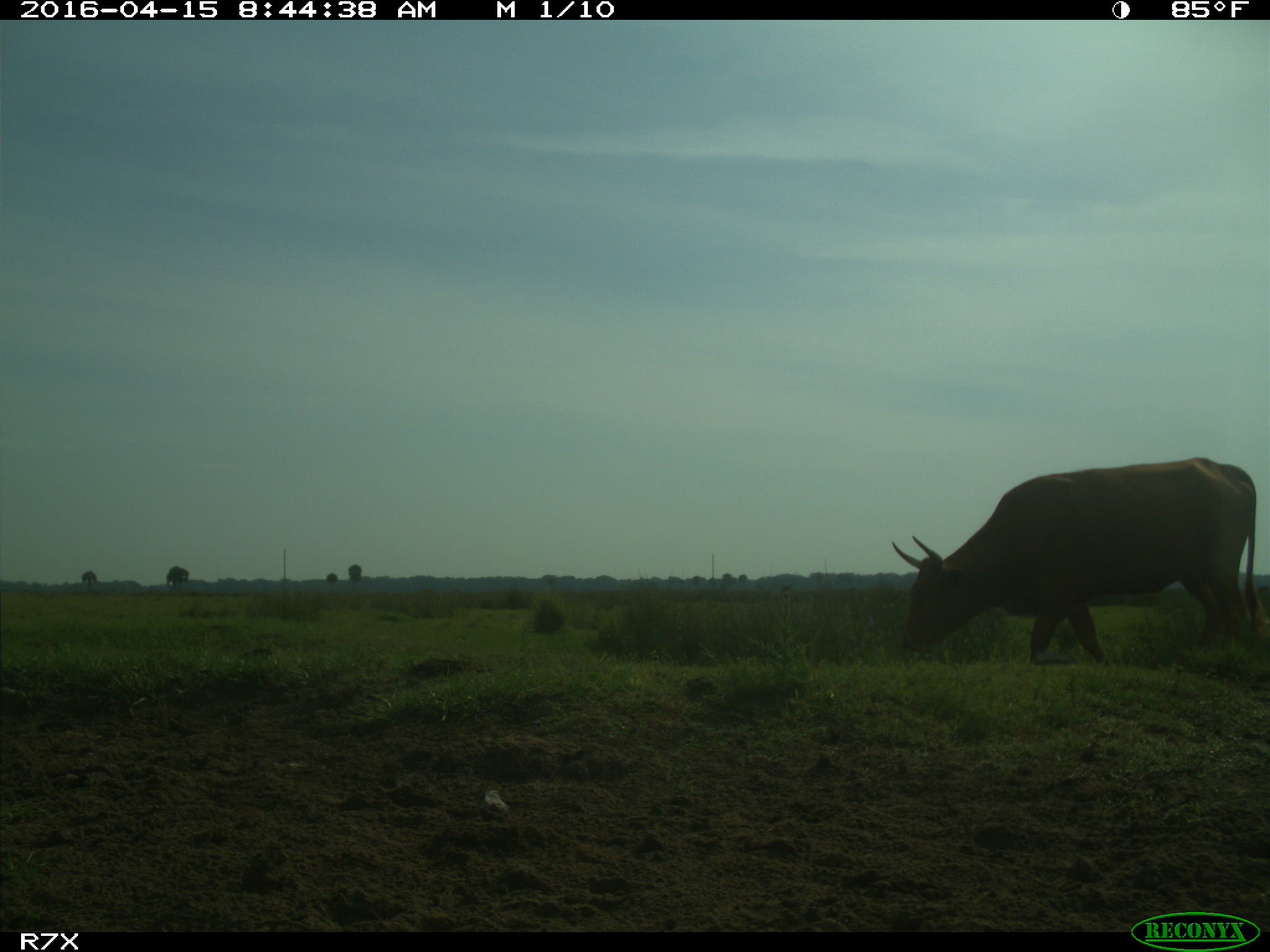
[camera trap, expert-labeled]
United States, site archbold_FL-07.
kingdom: Animalia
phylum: Chordata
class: Mammalia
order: Artiodactyla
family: Bovidae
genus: Bos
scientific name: Bos taurus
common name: domestic cow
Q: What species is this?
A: Bos taurus (domestic cow).